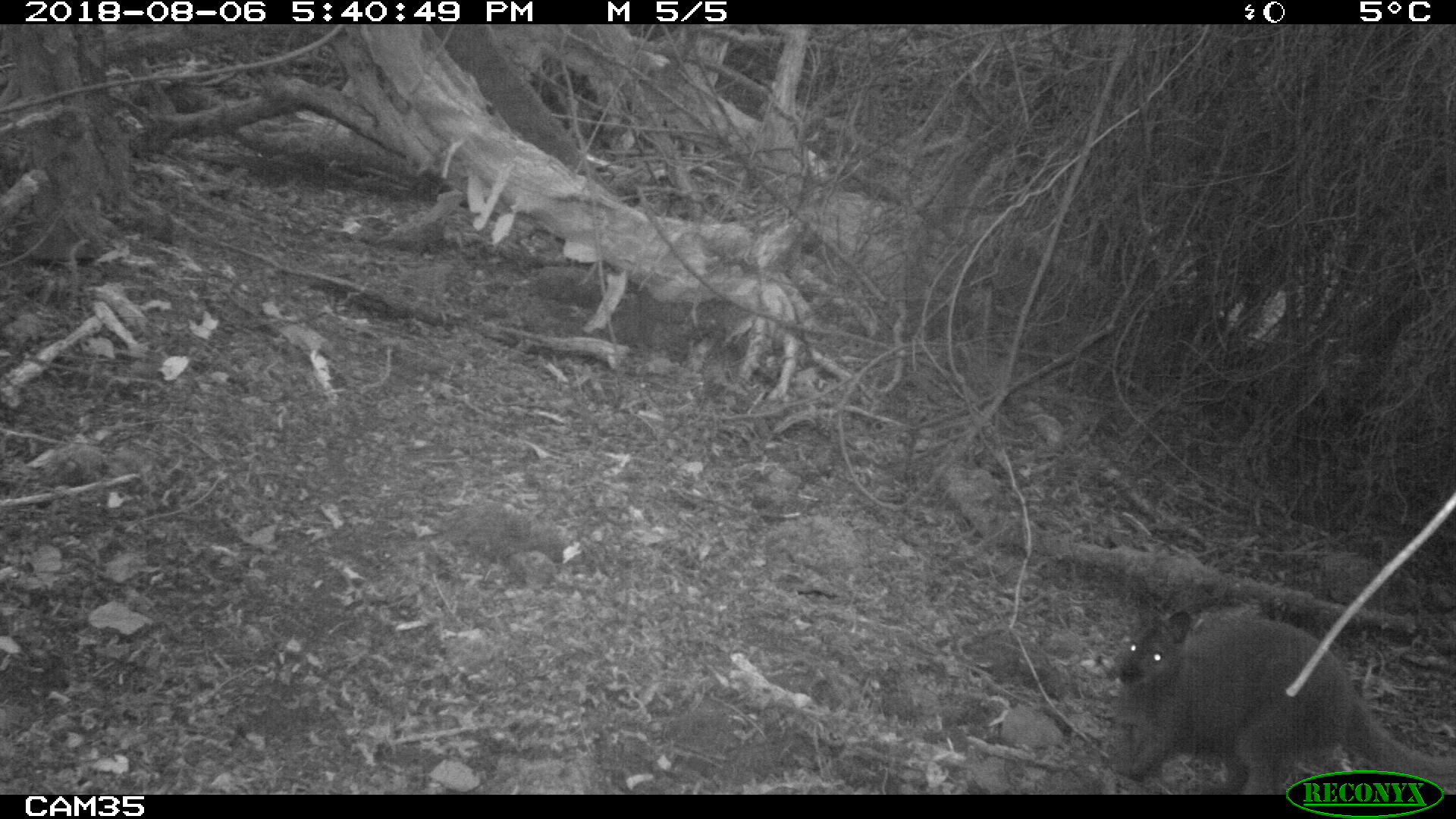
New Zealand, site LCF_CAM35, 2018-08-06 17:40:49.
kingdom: Animalia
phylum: Chordata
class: Mammalia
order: Diprotodontia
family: Macropodidae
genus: Notamacropus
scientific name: Notamacropus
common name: wallaby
Wallaby (Notamacropus).